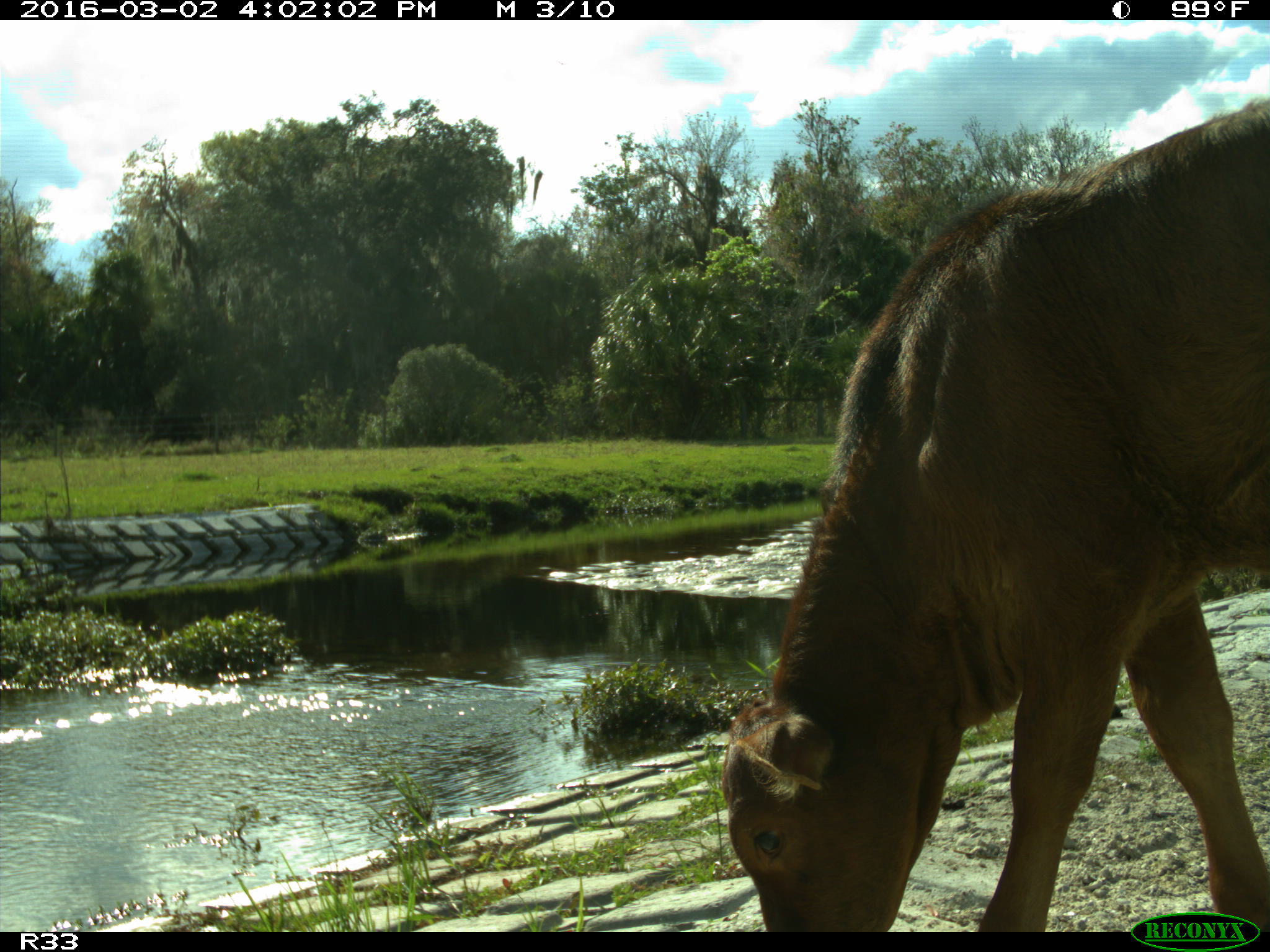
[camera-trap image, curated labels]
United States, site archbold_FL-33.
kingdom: Animalia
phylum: Chordata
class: Mammalia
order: Artiodactyla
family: Bovidae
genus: Bos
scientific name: Bos taurus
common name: domestic cow